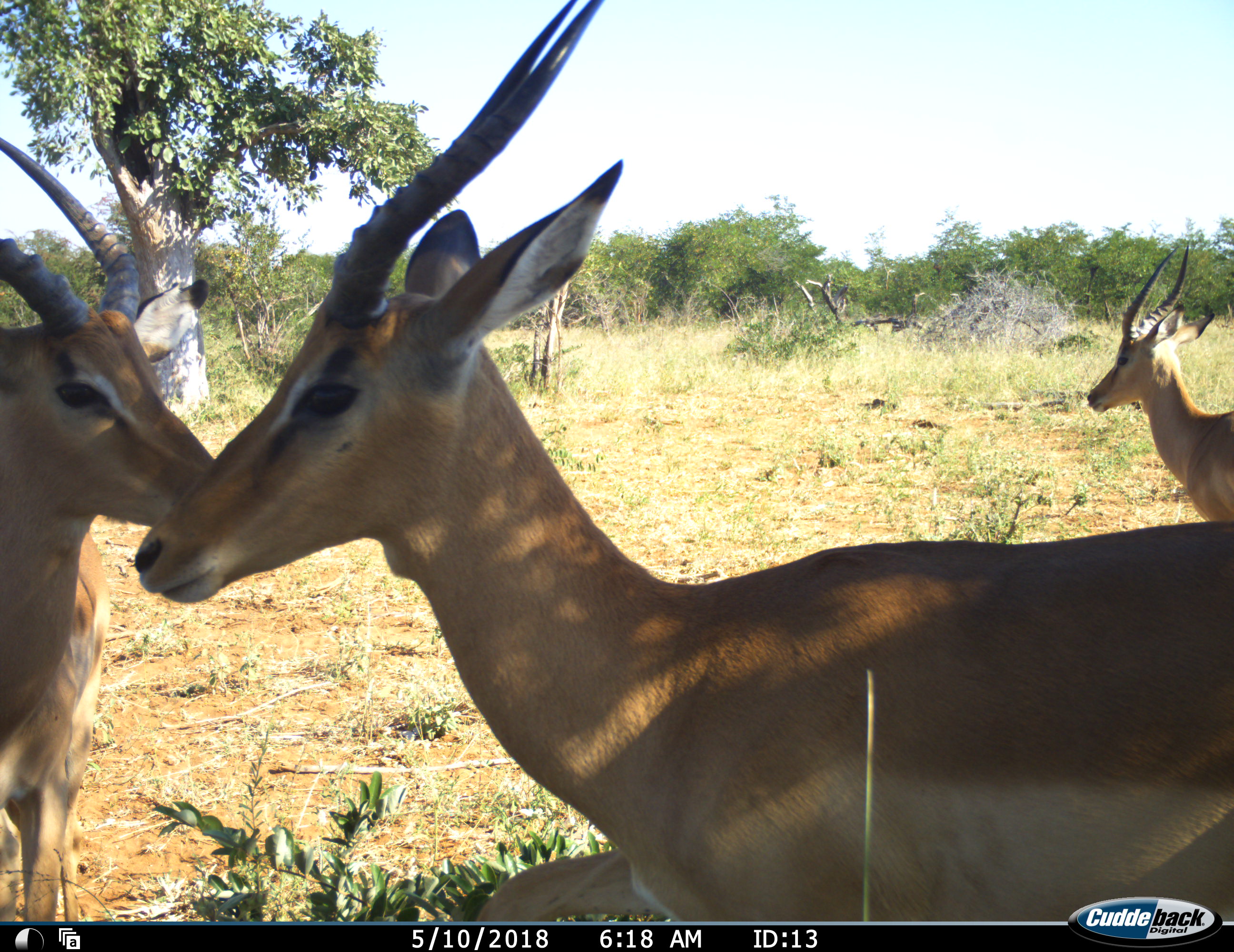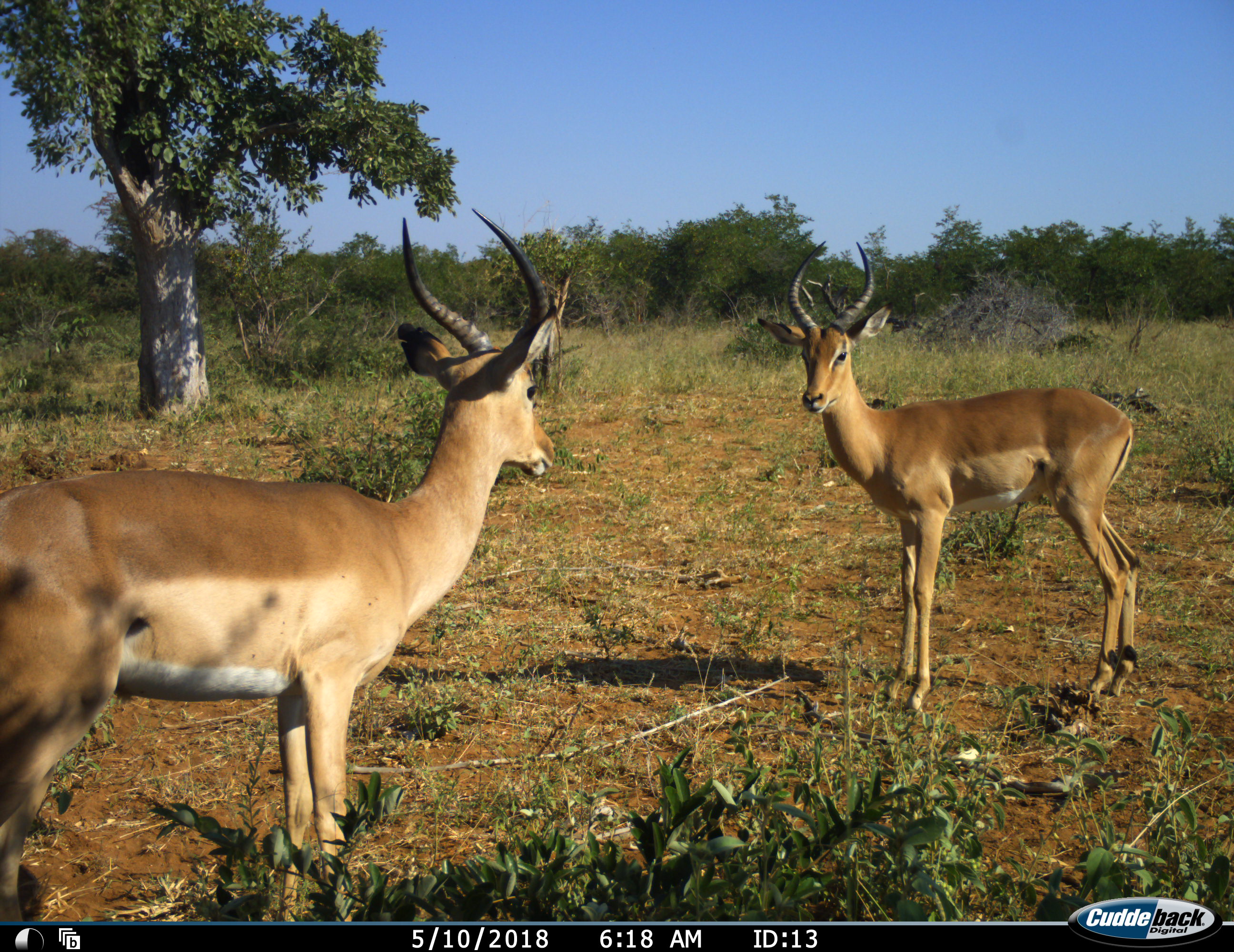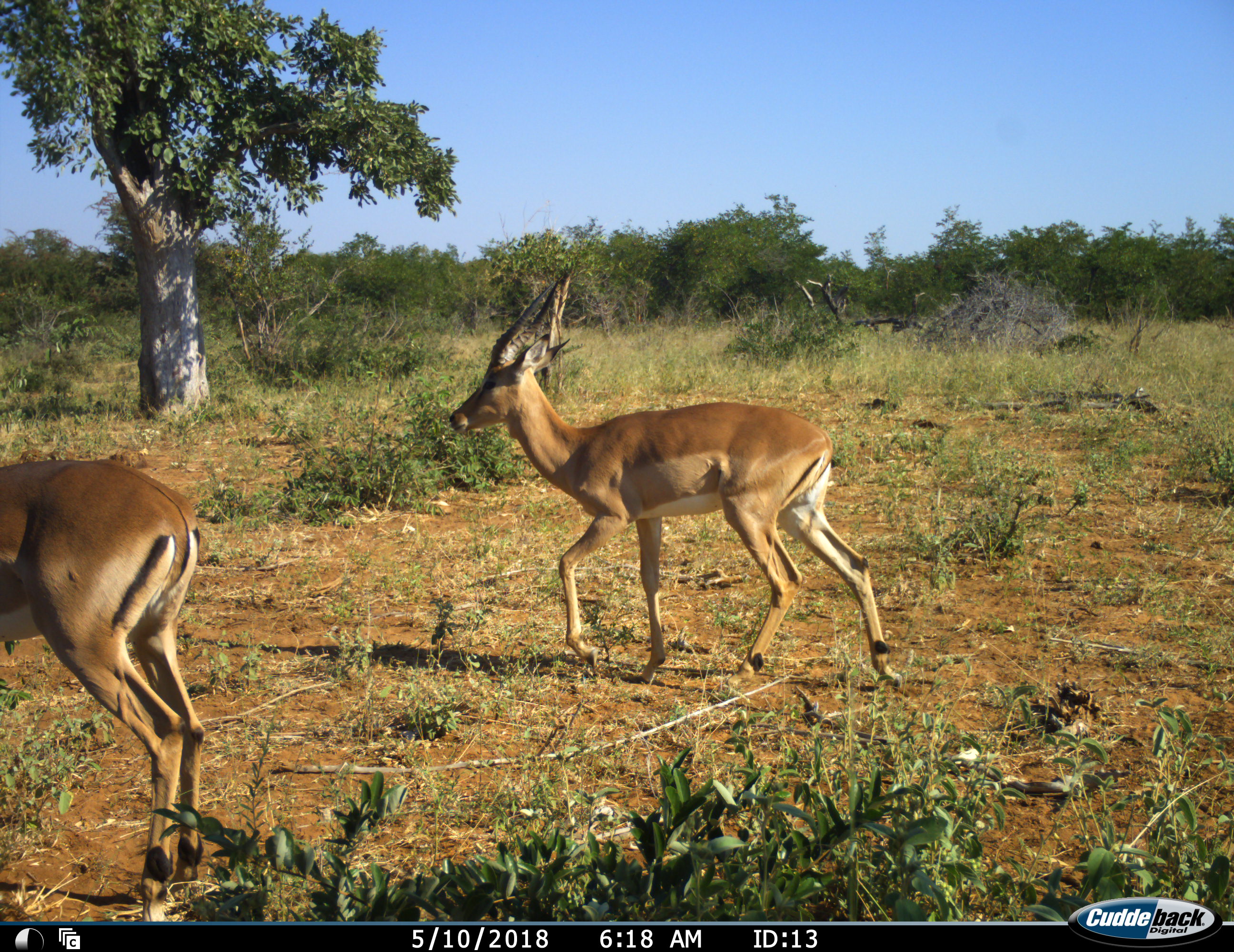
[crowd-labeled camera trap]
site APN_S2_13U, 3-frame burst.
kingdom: Animalia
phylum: Chordata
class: Mammalia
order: Artiodactyla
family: Bovidae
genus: Aepyceros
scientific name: Aepyceros melampus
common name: impala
Impala (Aepyceros melampus), count 3. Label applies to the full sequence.